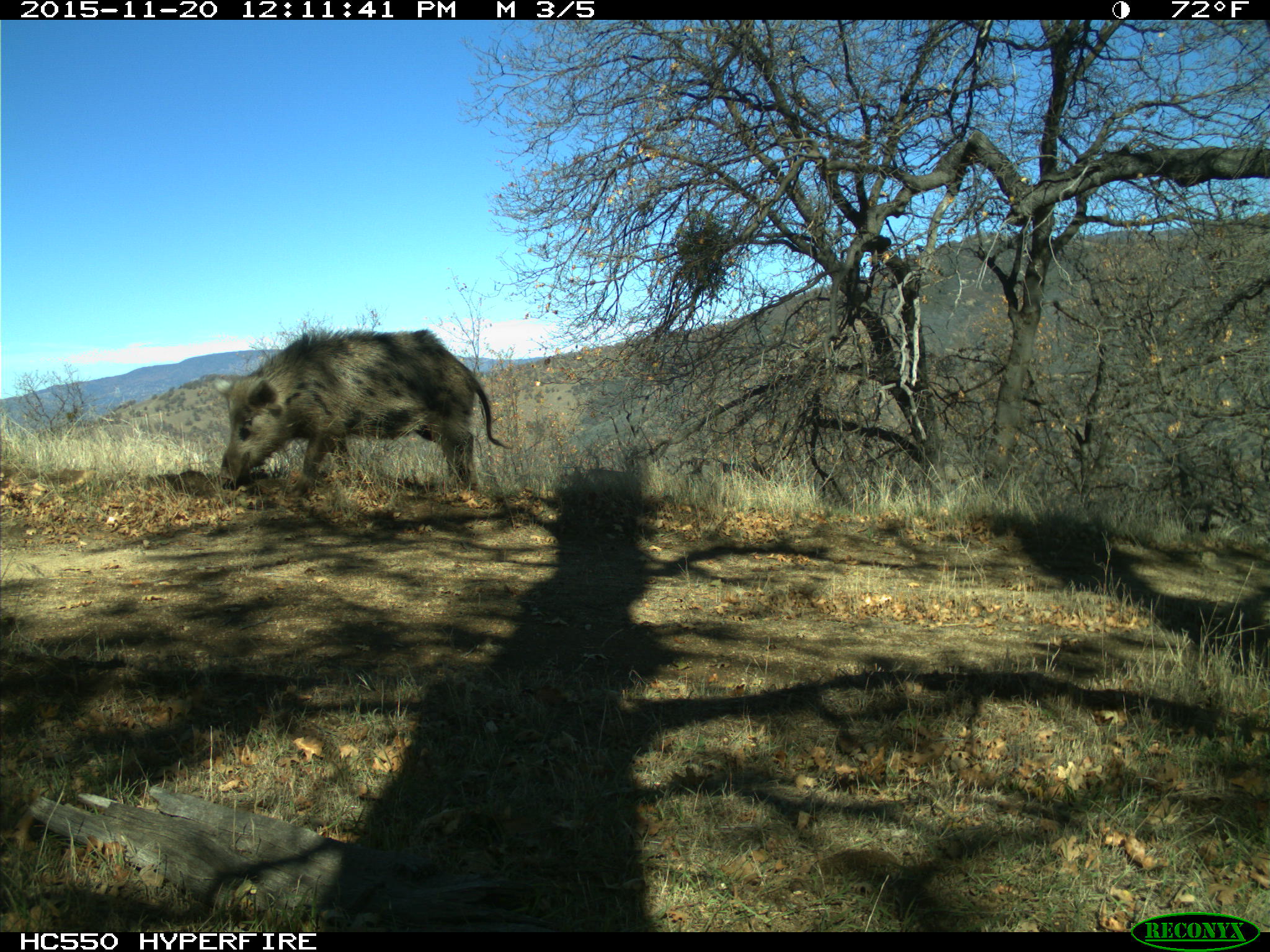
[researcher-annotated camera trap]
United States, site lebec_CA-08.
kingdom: Animalia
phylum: Chordata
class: Mammalia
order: Artiodactyla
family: Suidae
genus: Sus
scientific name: Sus scrofa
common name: wild boar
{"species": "Sus scrofa (wild boar)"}